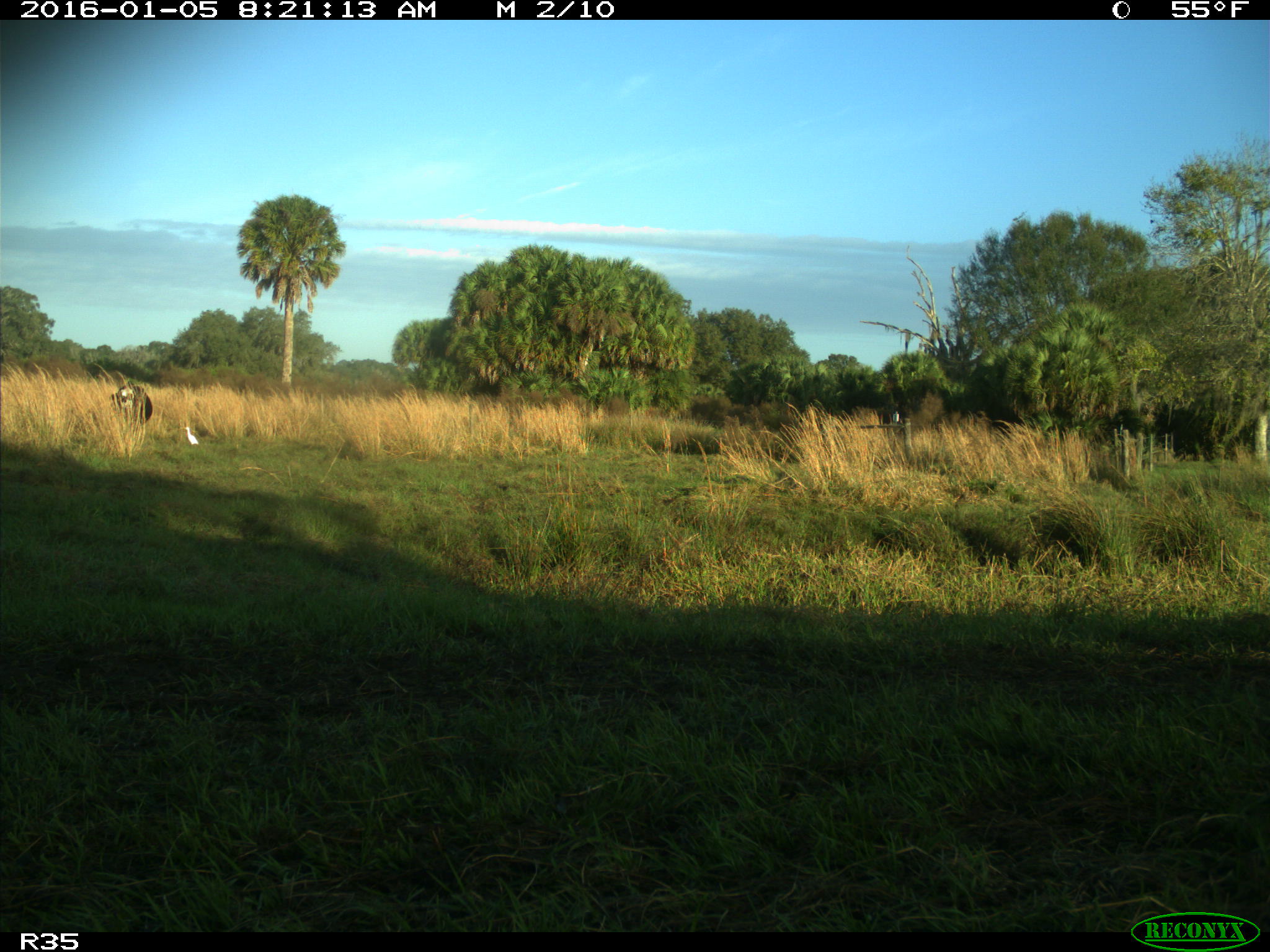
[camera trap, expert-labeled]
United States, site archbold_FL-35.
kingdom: Animalia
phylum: Chordata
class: Mammalia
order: Artiodactyla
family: Bovidae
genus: Bos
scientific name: Bos taurus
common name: domestic cow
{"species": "Bos taurus (domestic cow)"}